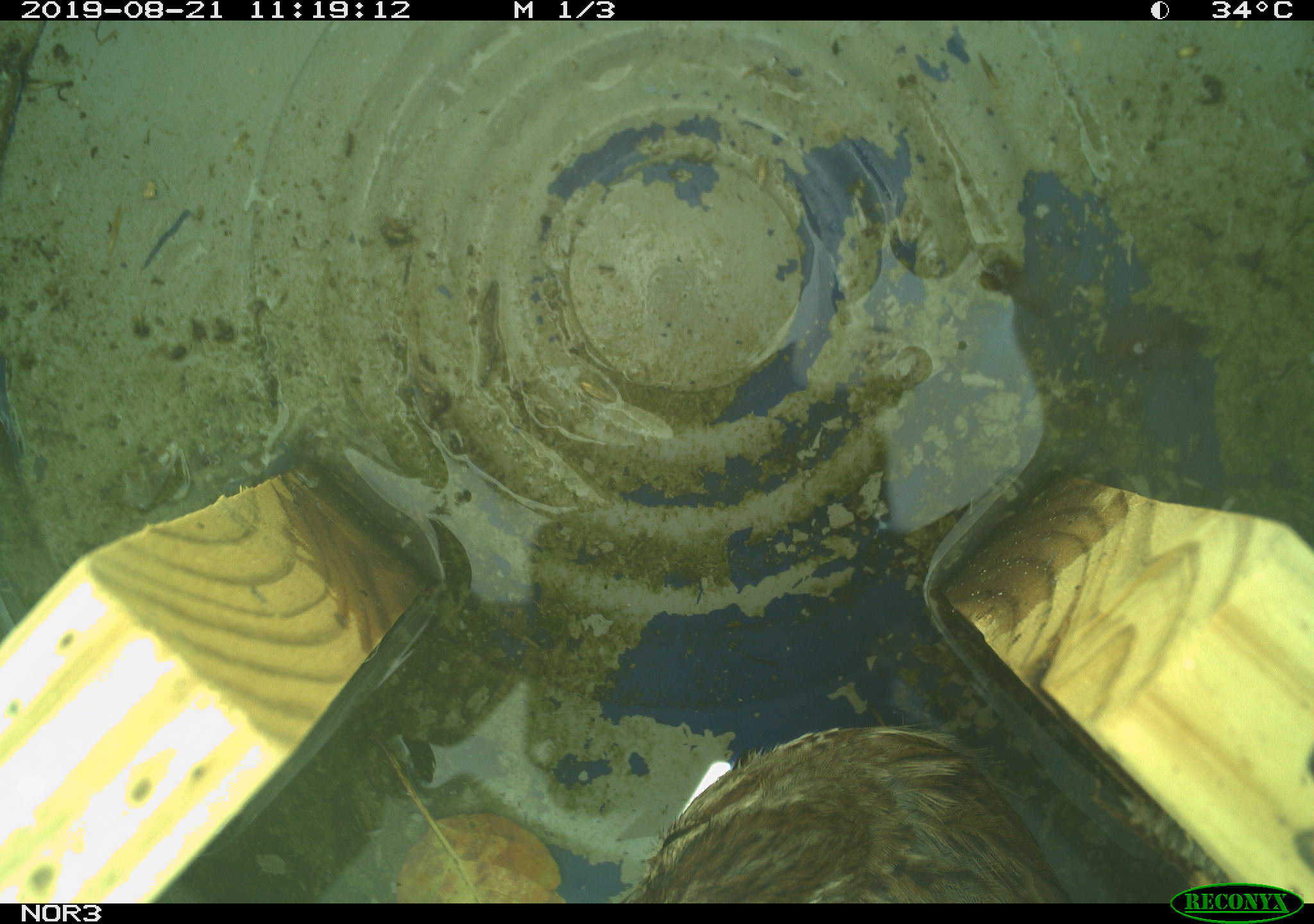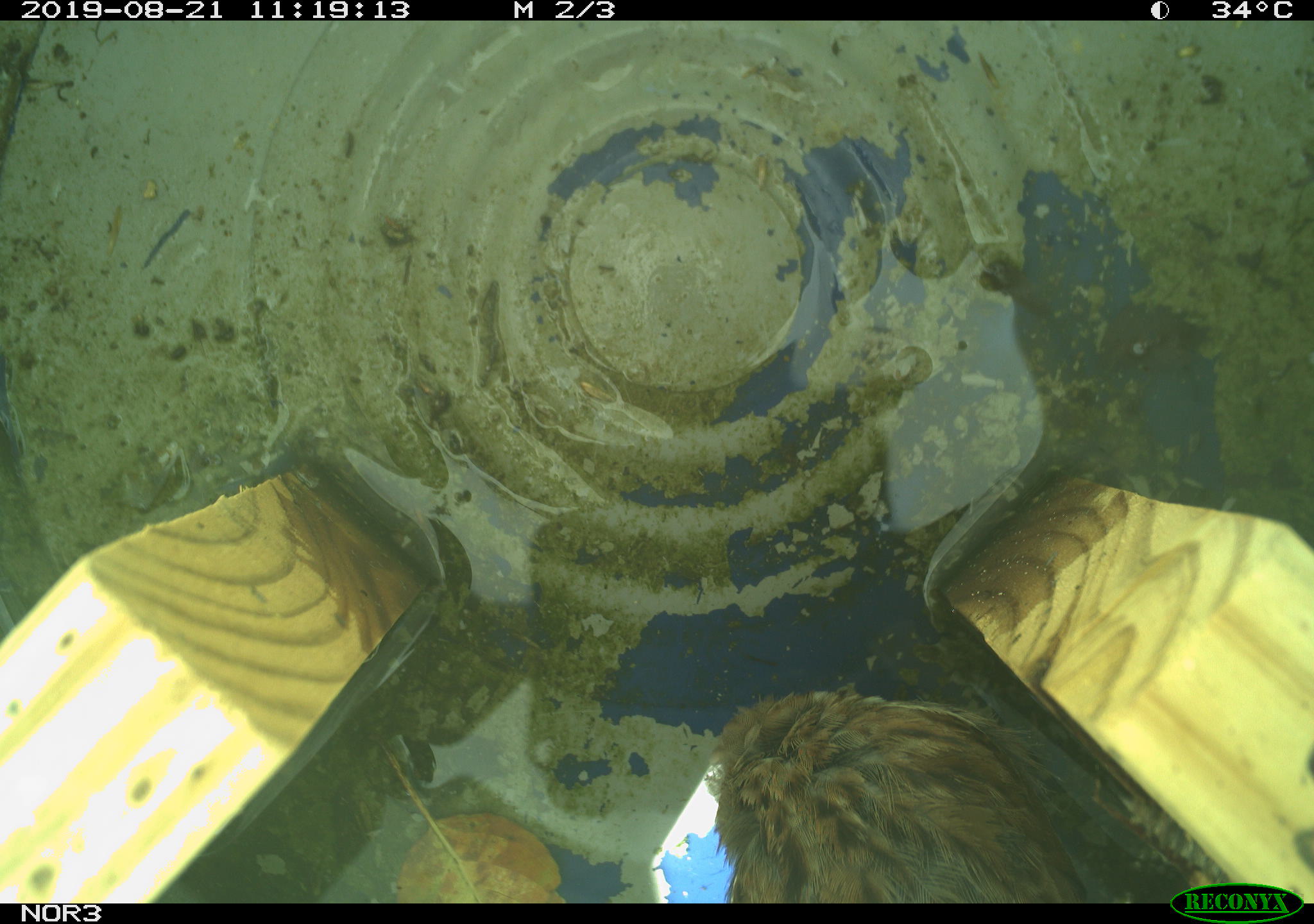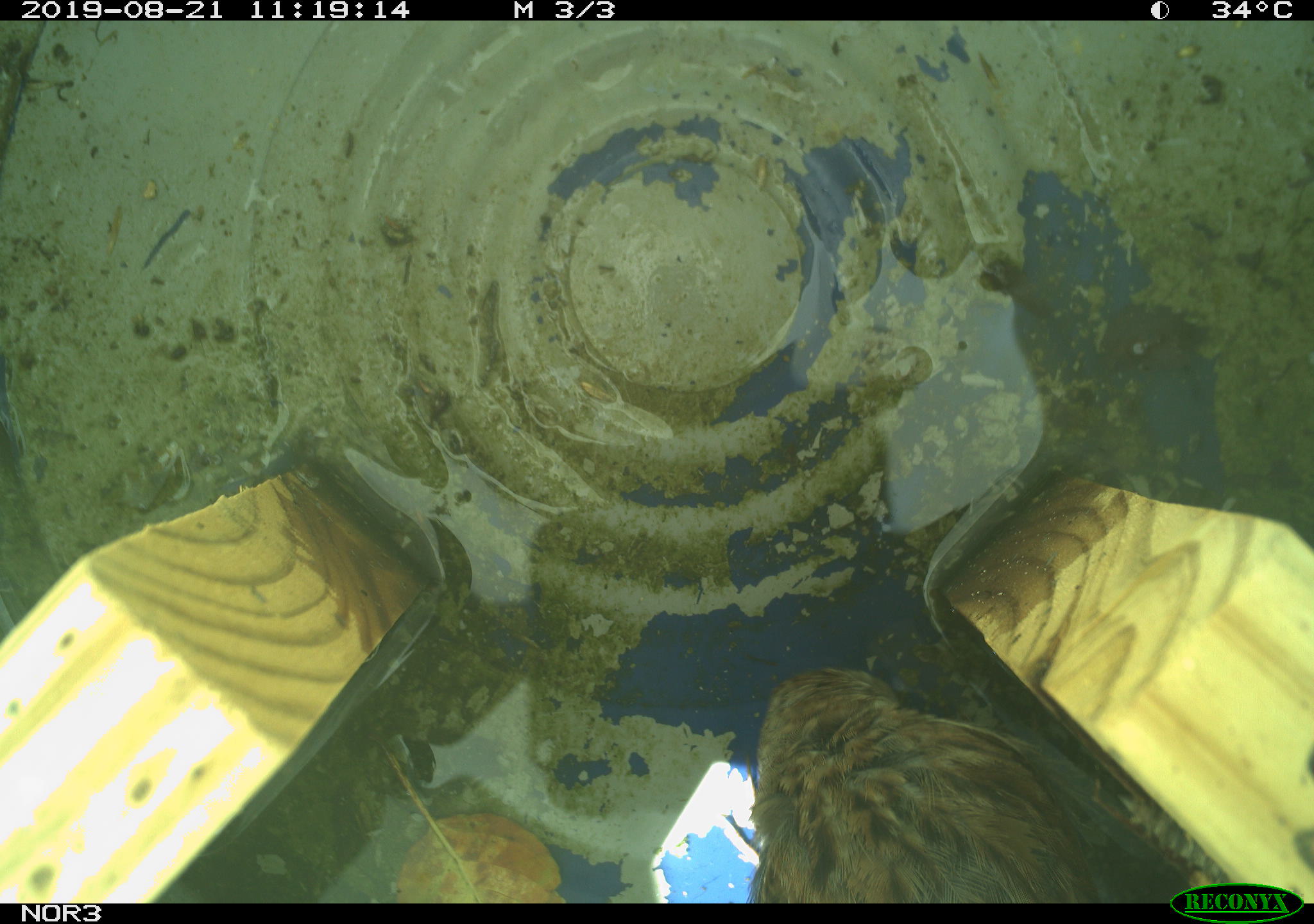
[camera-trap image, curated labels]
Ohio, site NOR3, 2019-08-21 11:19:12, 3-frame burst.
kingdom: Animalia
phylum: Chordata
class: Aves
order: Passeriformes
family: Passerellidae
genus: Melospiza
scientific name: Melospiza melodia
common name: song sparrow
Song sparrow (Melospiza melodia).